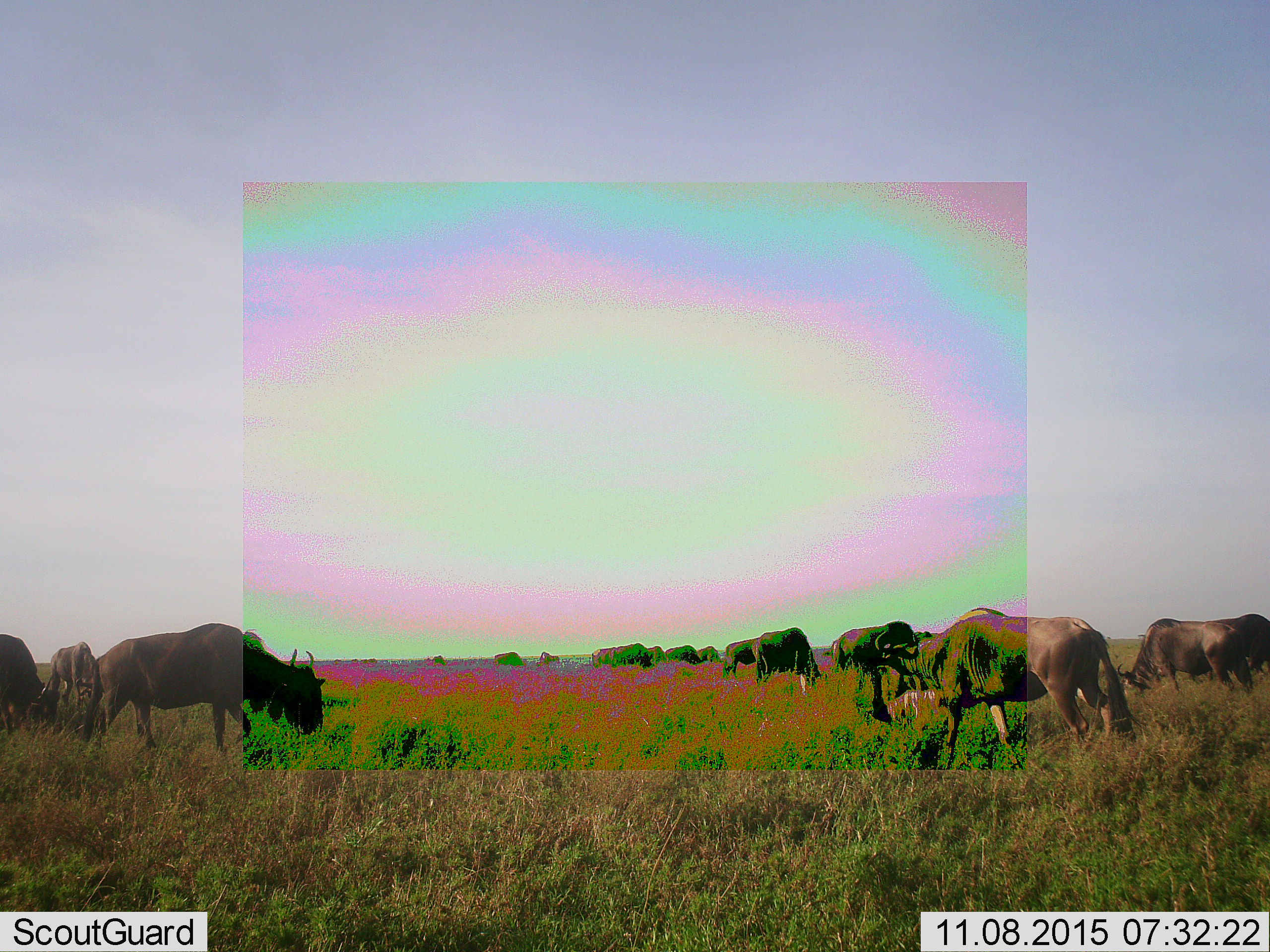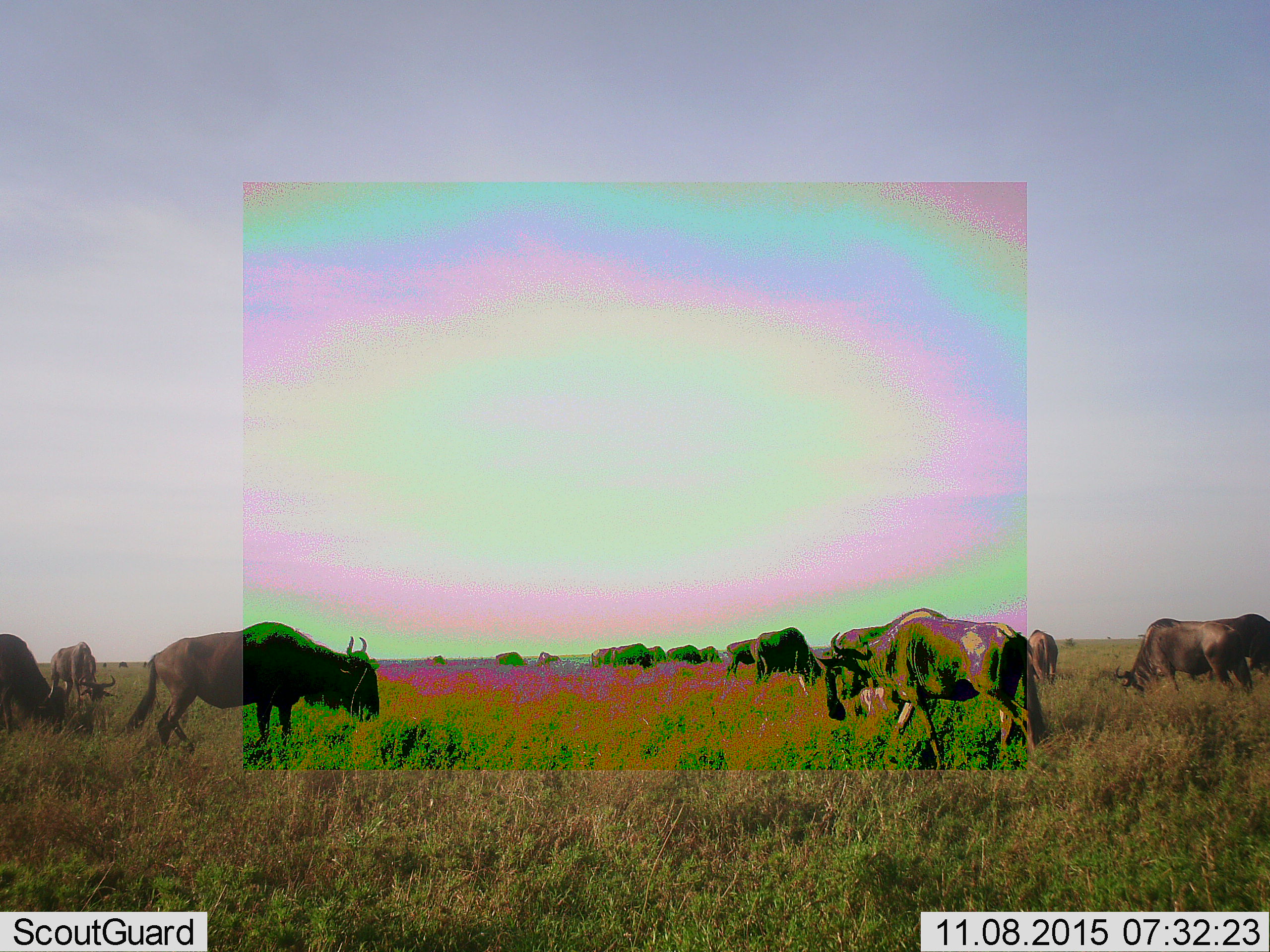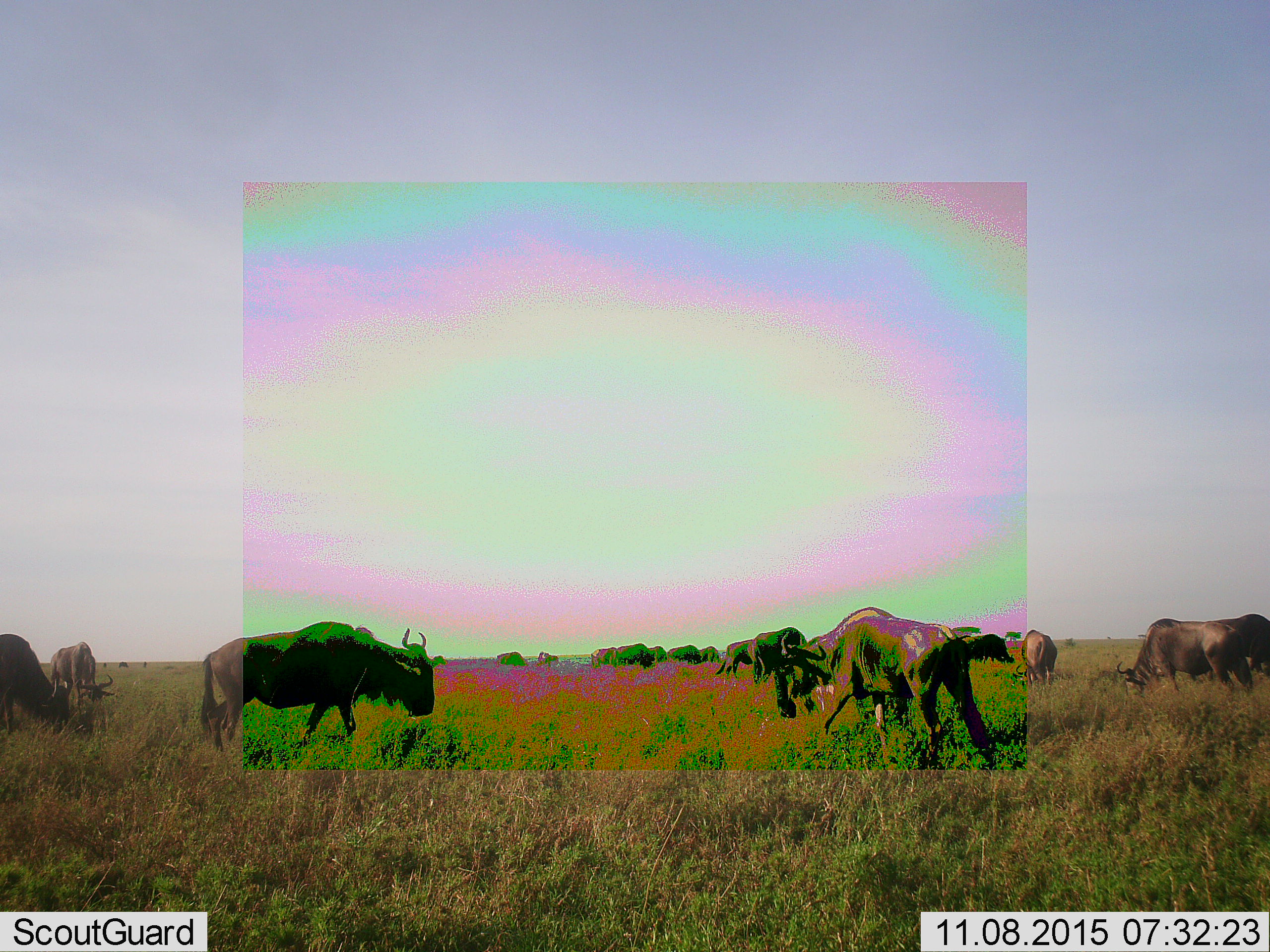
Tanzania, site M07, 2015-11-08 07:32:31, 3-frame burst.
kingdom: Animalia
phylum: Chordata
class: Mammalia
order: Artiodactyla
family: Bovidae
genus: Connochaetes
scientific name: Connochaetes taurinus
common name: blue wildebeest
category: wildebeest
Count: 11-50.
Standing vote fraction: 70%.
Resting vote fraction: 0%.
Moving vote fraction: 70%.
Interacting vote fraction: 0%.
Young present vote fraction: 0%.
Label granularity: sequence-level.